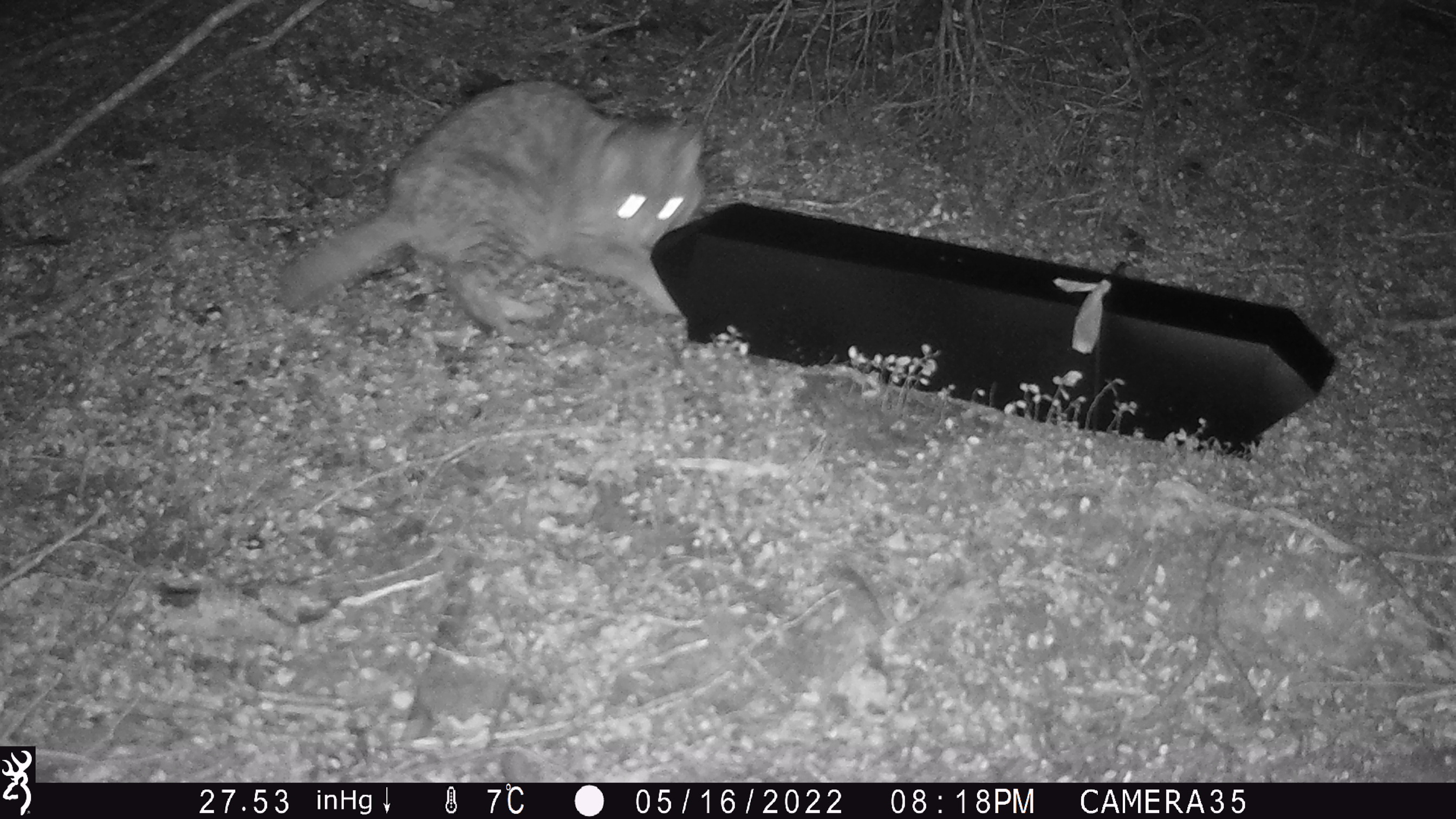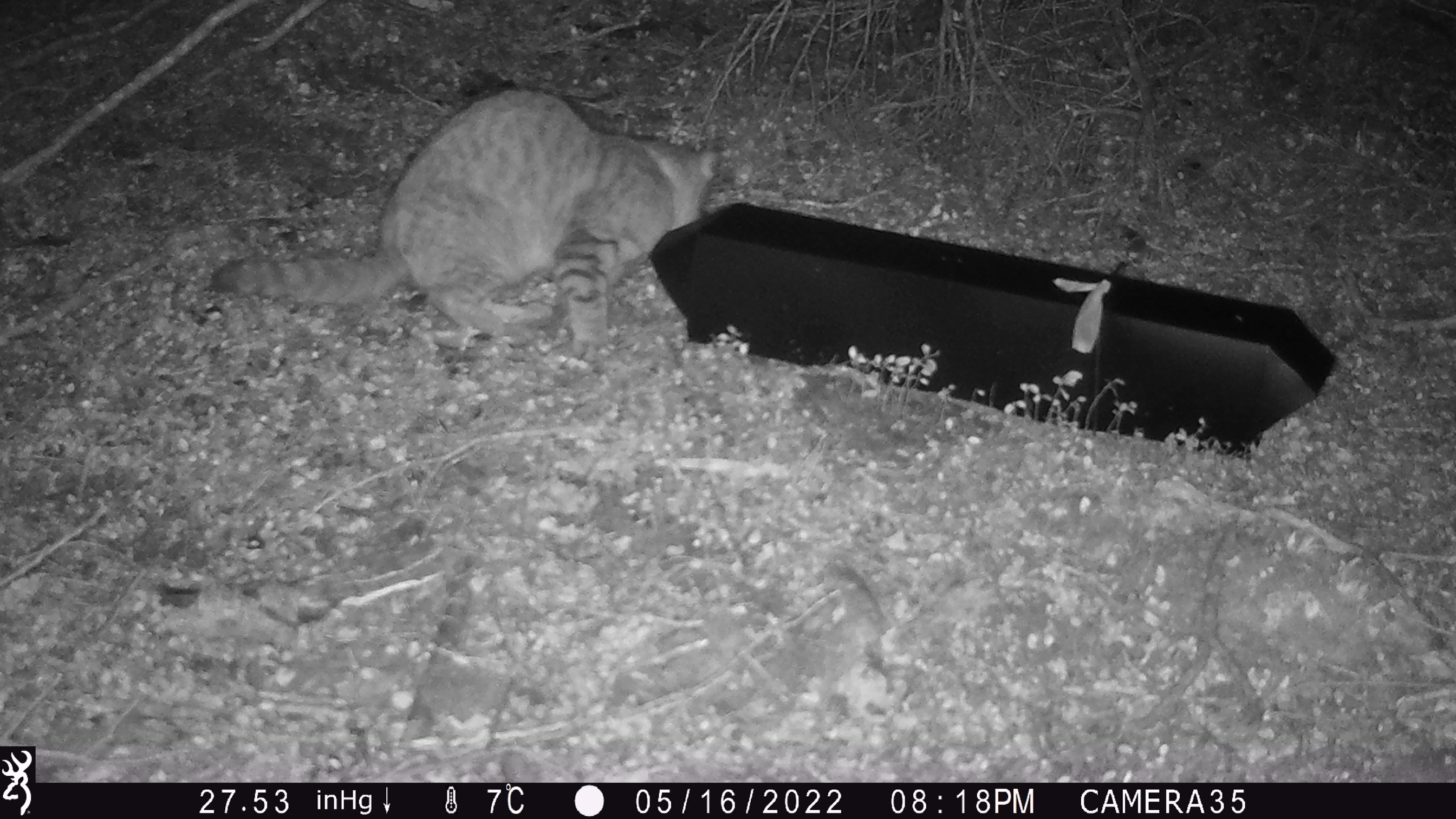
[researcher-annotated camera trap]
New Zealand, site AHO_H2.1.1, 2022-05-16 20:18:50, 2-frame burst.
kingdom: Animalia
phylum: Chordata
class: Mammalia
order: Carnivora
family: Felidae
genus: Felis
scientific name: Felis catus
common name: domestic cat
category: cat